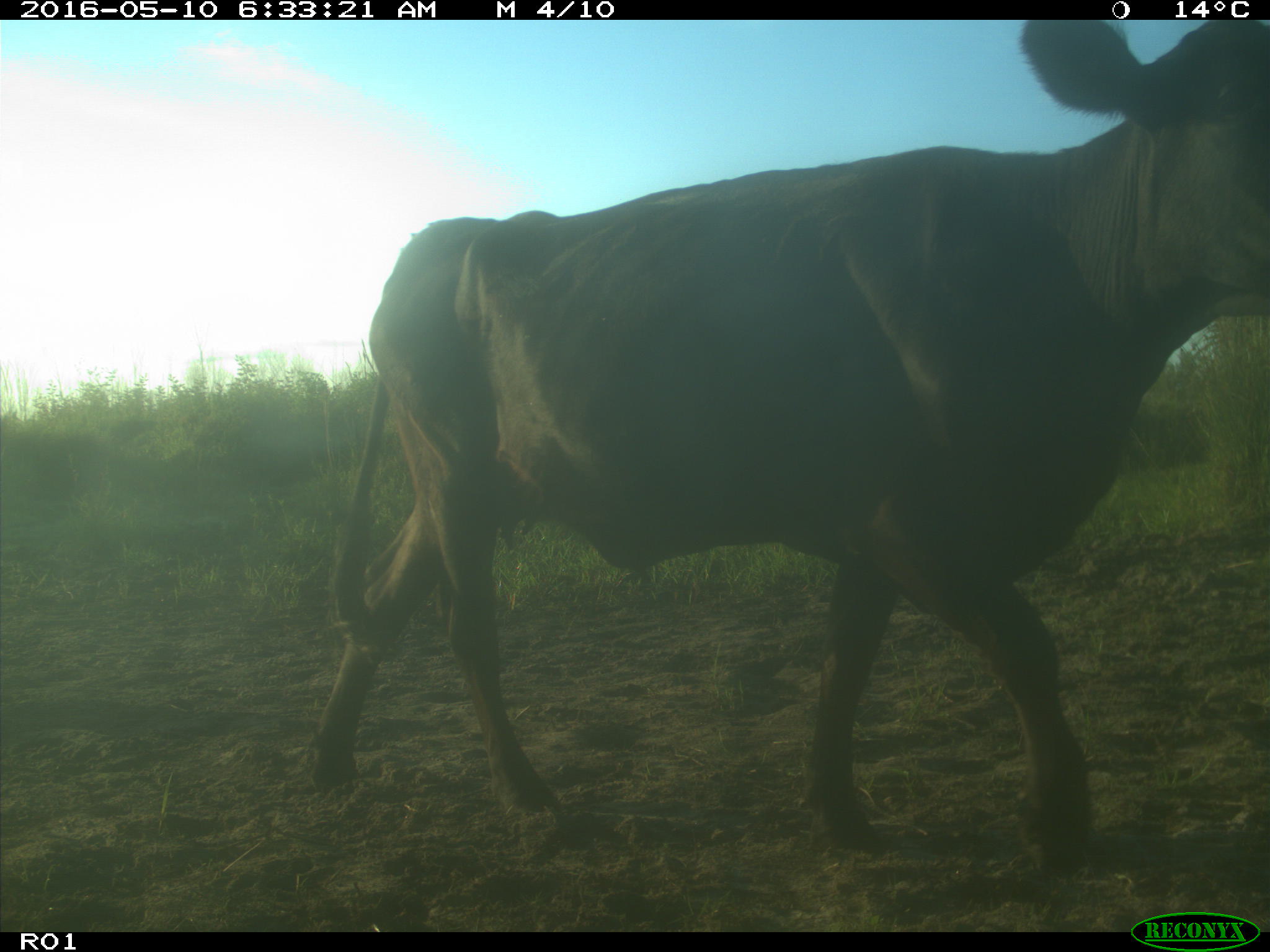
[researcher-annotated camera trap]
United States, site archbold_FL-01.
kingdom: Animalia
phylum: Chordata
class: Mammalia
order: Artiodactyla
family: Bovidae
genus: Bos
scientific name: Bos taurus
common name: domestic cow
Bos taurus (domestic cow).